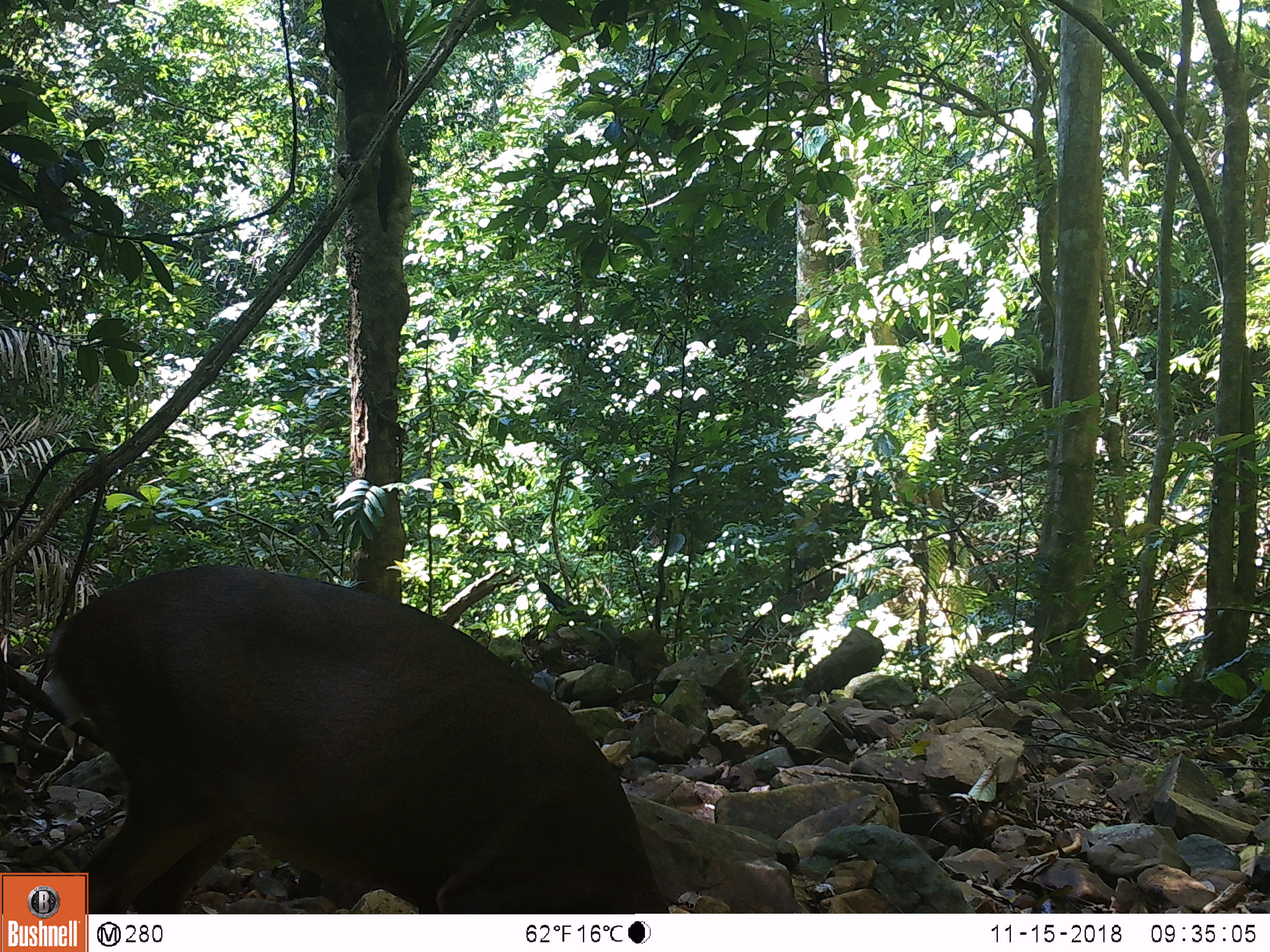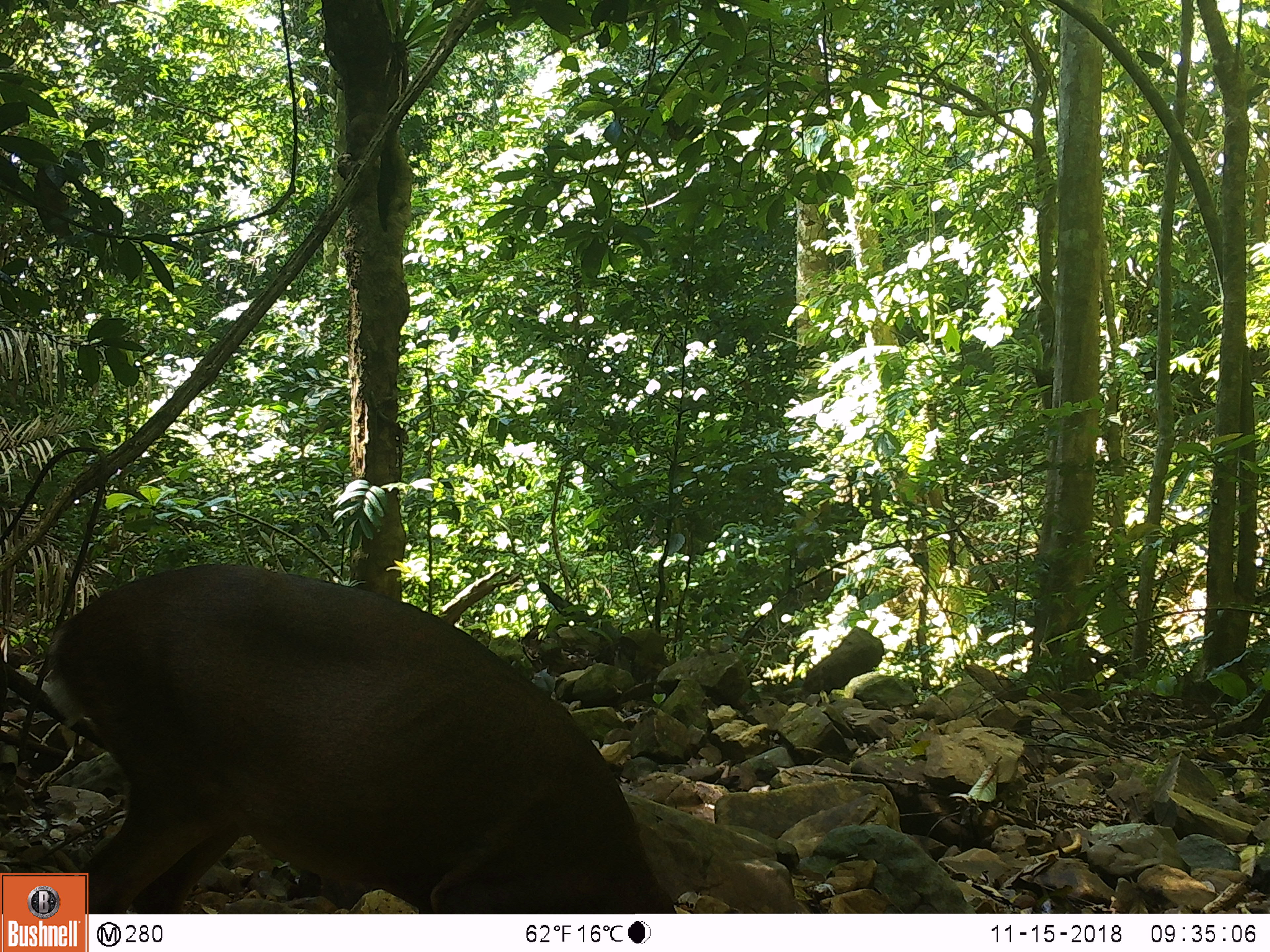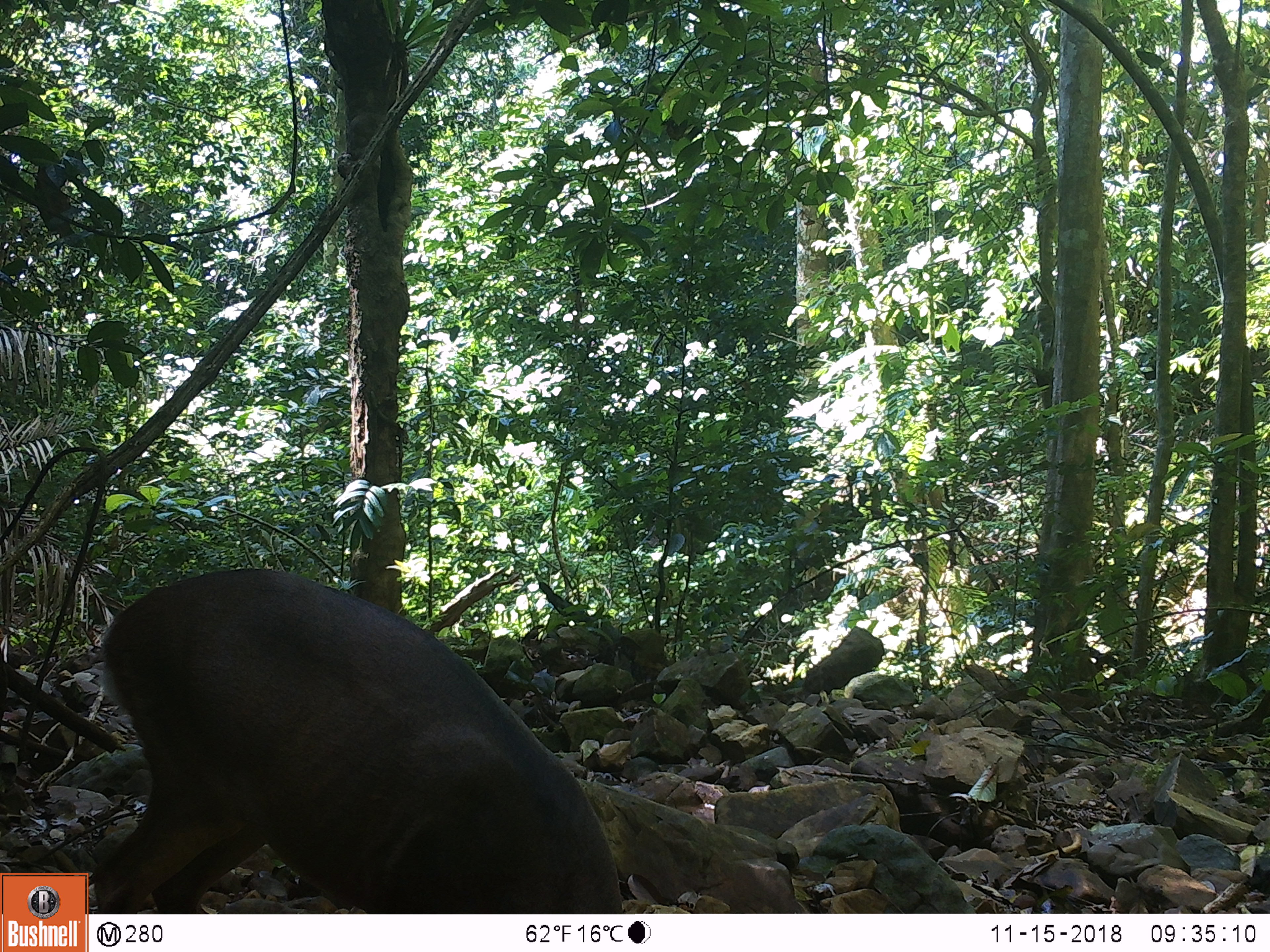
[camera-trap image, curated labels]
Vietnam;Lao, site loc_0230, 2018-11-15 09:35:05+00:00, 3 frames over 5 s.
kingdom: Animalia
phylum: Chordata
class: Mammalia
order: Artiodactyla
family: Cervidae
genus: Muntiacus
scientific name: Muntiacus vuquangensis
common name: large-antlered muntjac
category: large antlered muntjac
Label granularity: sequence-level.